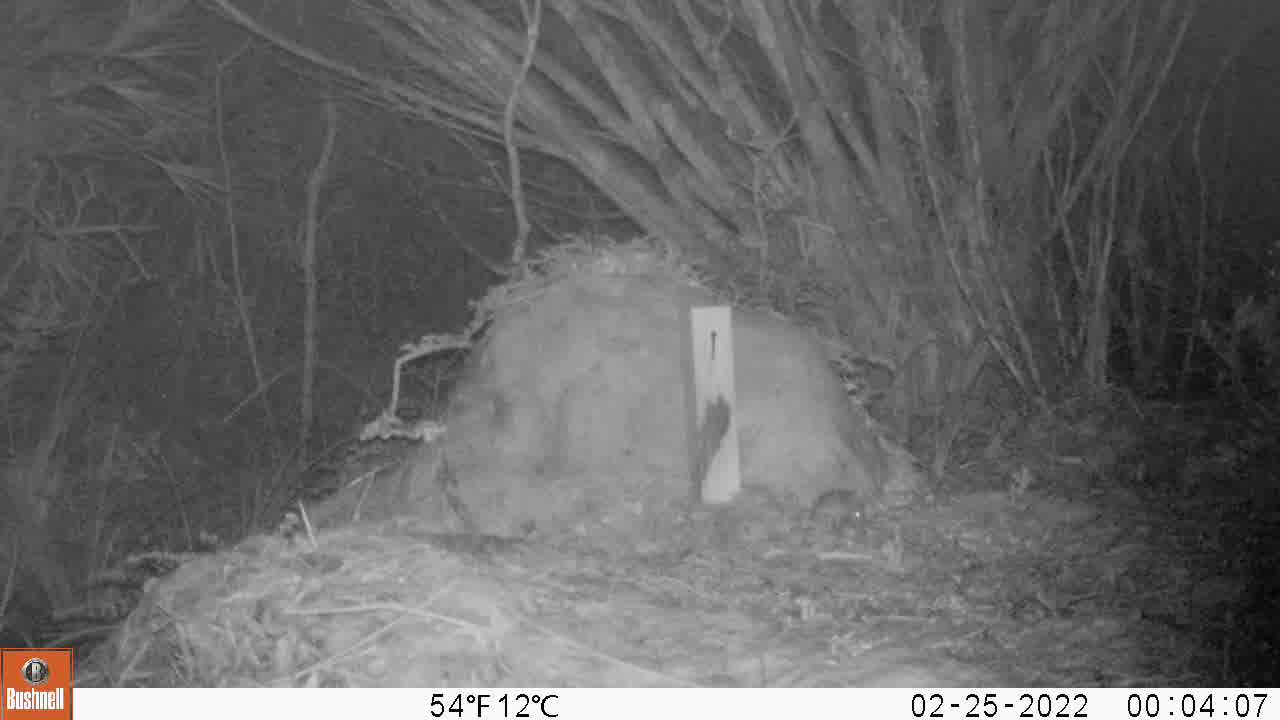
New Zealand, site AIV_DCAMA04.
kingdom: Animalia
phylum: Chordata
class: Mammalia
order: Rodentia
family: Muridae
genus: Mus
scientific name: Mus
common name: mouse